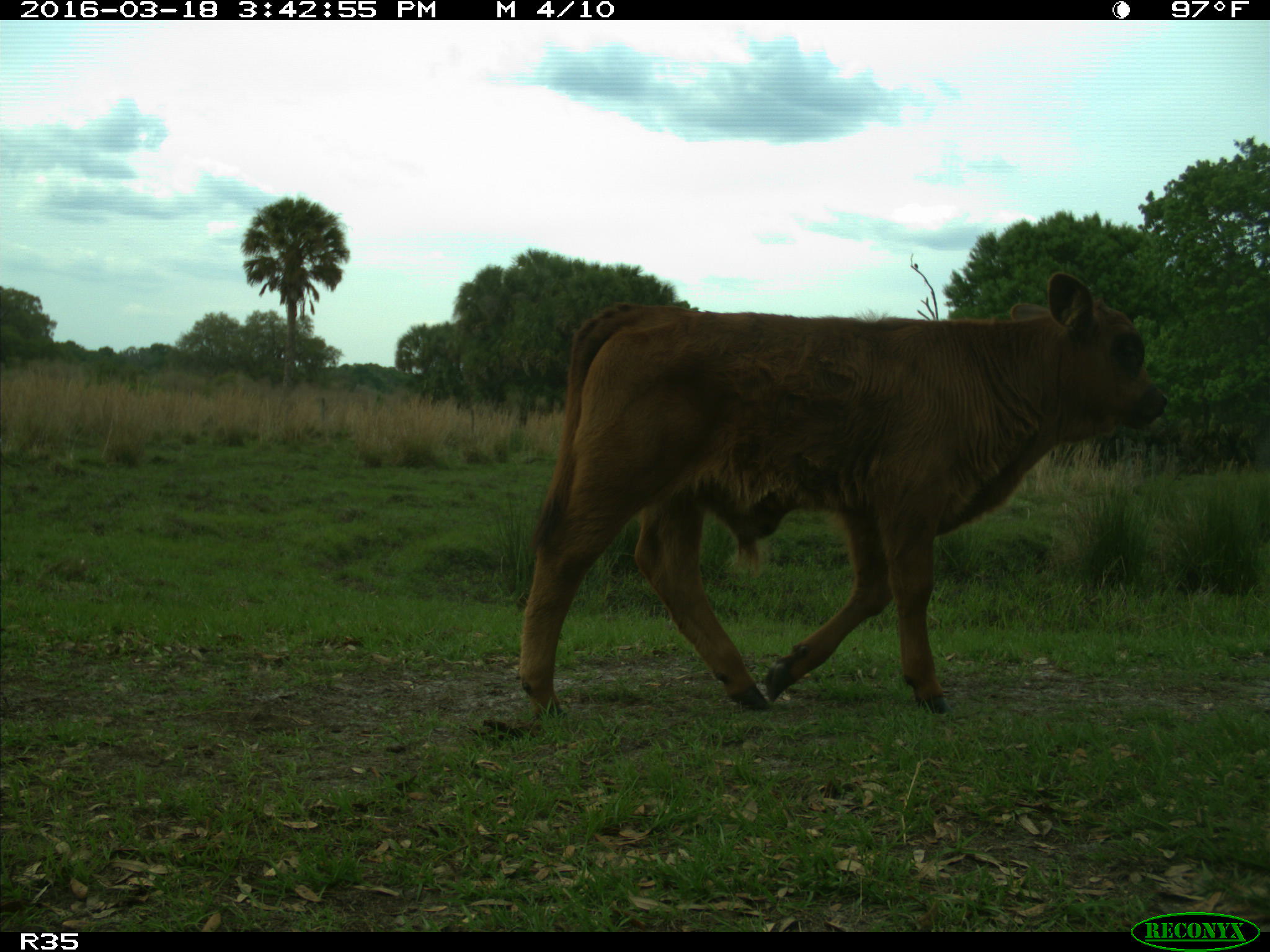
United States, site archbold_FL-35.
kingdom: Animalia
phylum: Chordata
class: Mammalia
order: Artiodactyla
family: Bovidae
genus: Bos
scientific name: Bos taurus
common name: domestic cow